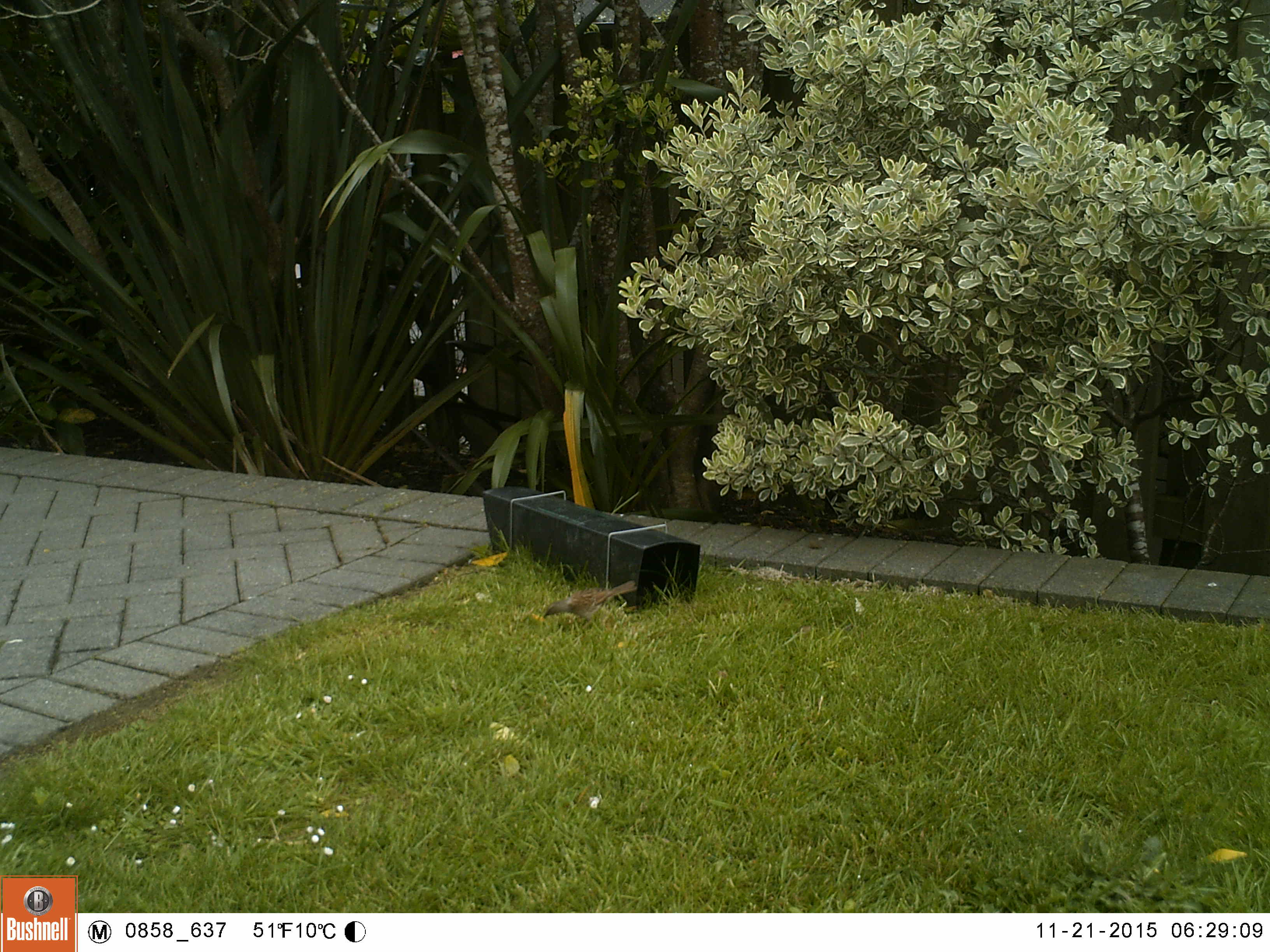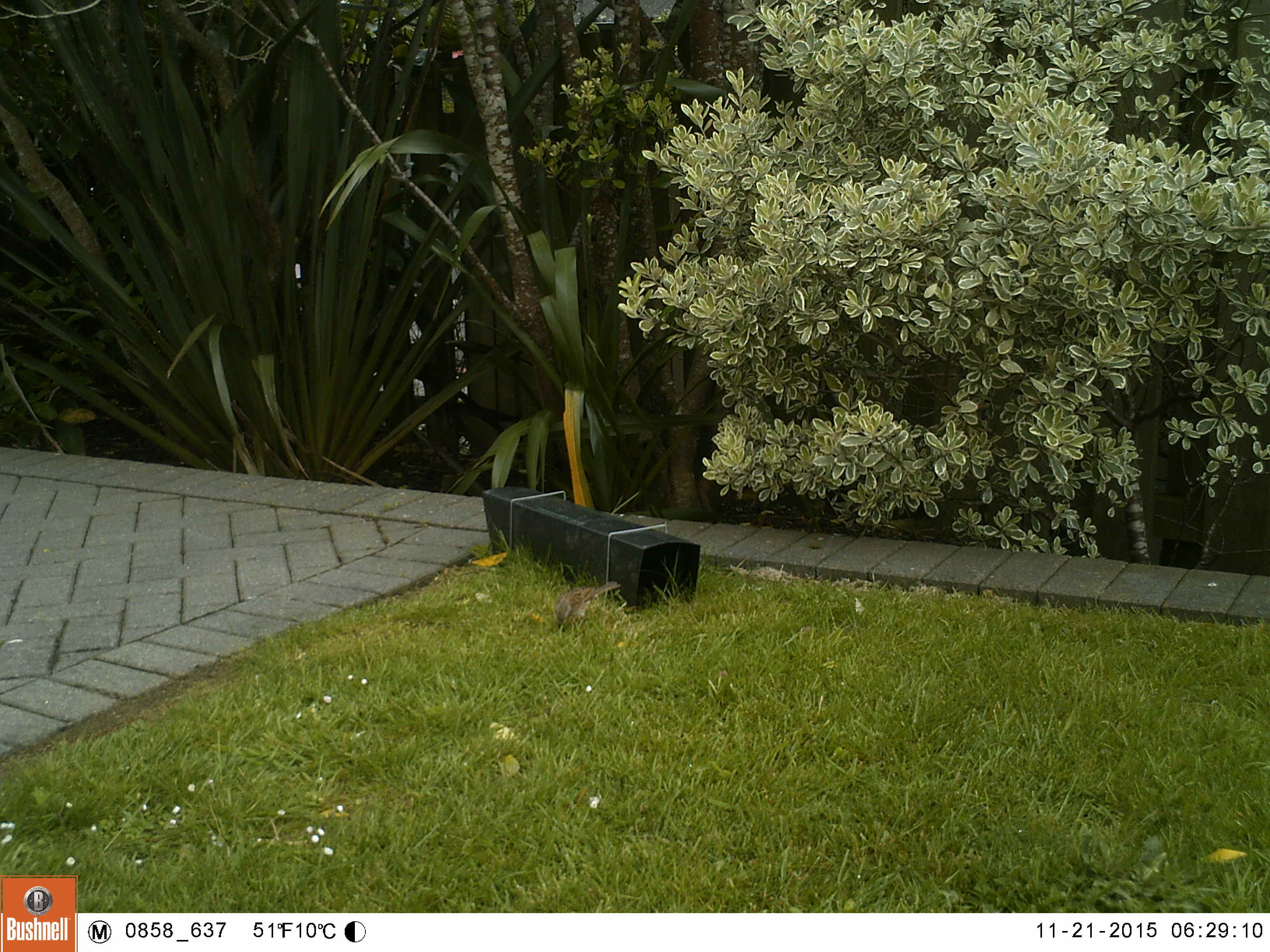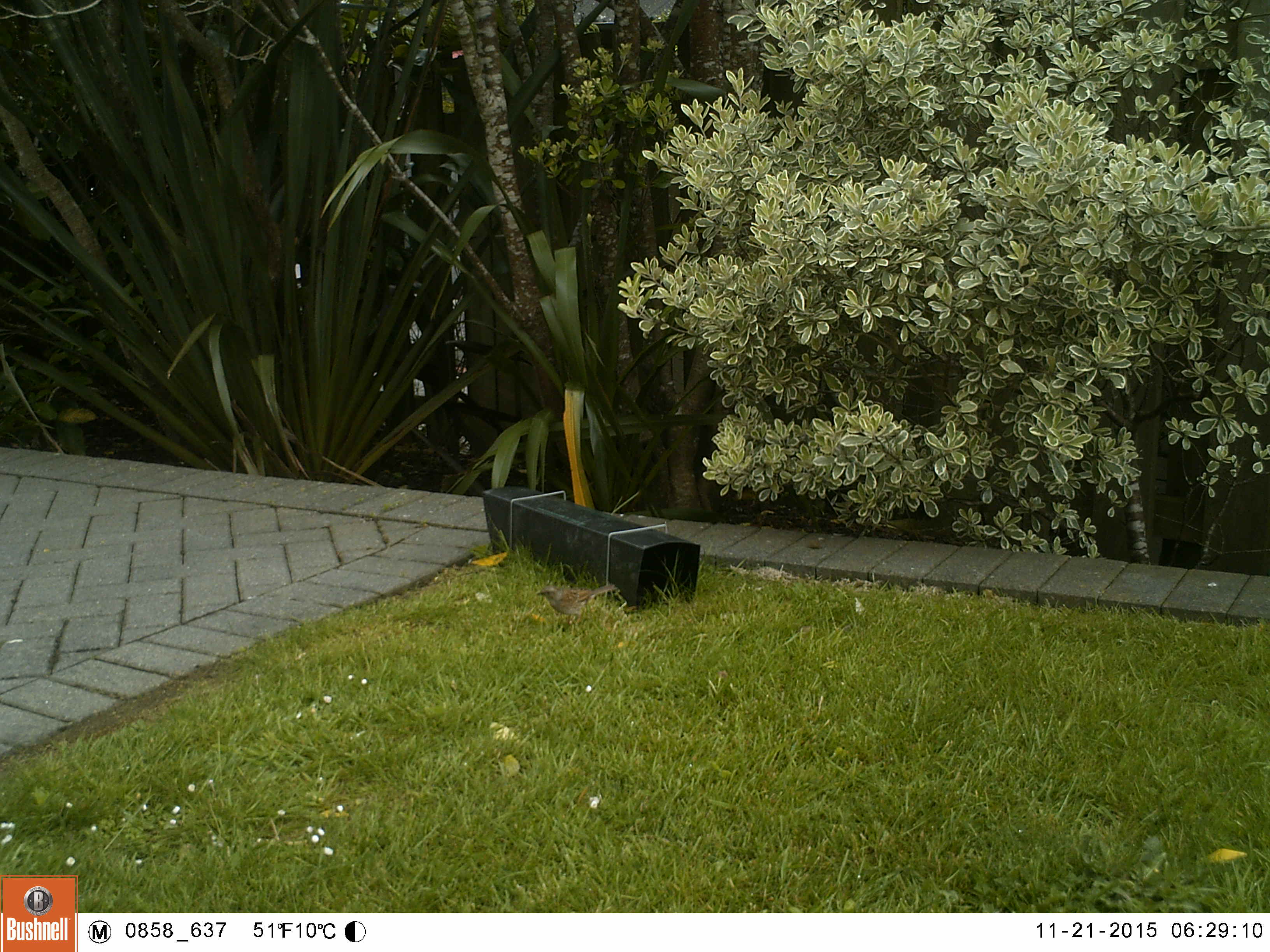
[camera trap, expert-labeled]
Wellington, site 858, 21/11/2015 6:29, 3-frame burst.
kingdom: Animalia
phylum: Chordata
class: Aves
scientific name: Aves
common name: bird